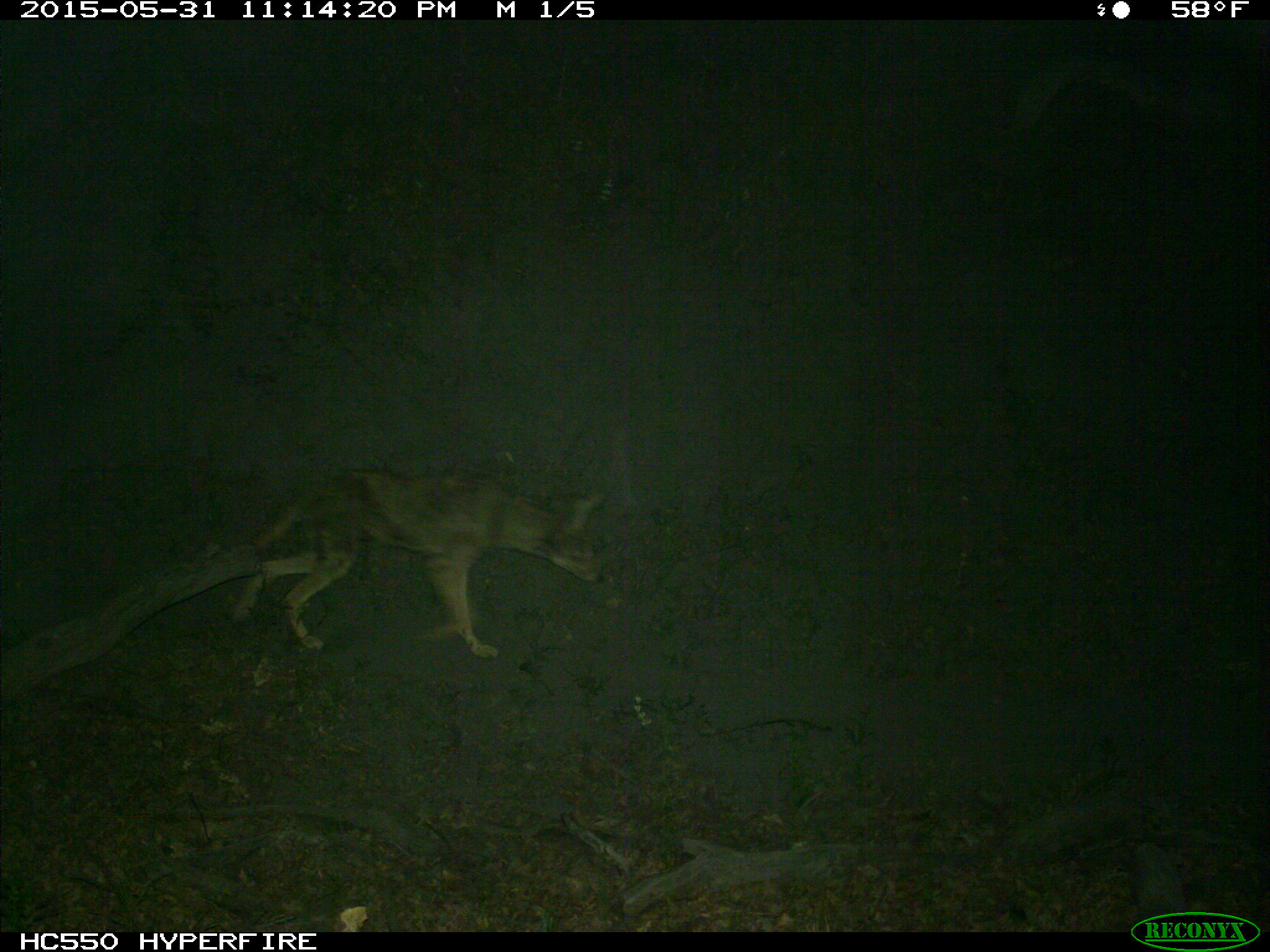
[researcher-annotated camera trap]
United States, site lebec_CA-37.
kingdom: Animalia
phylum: Chordata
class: Mammalia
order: Carnivora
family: Canidae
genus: Canis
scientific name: Canis latrans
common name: coyote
Canis latrans (coyote).